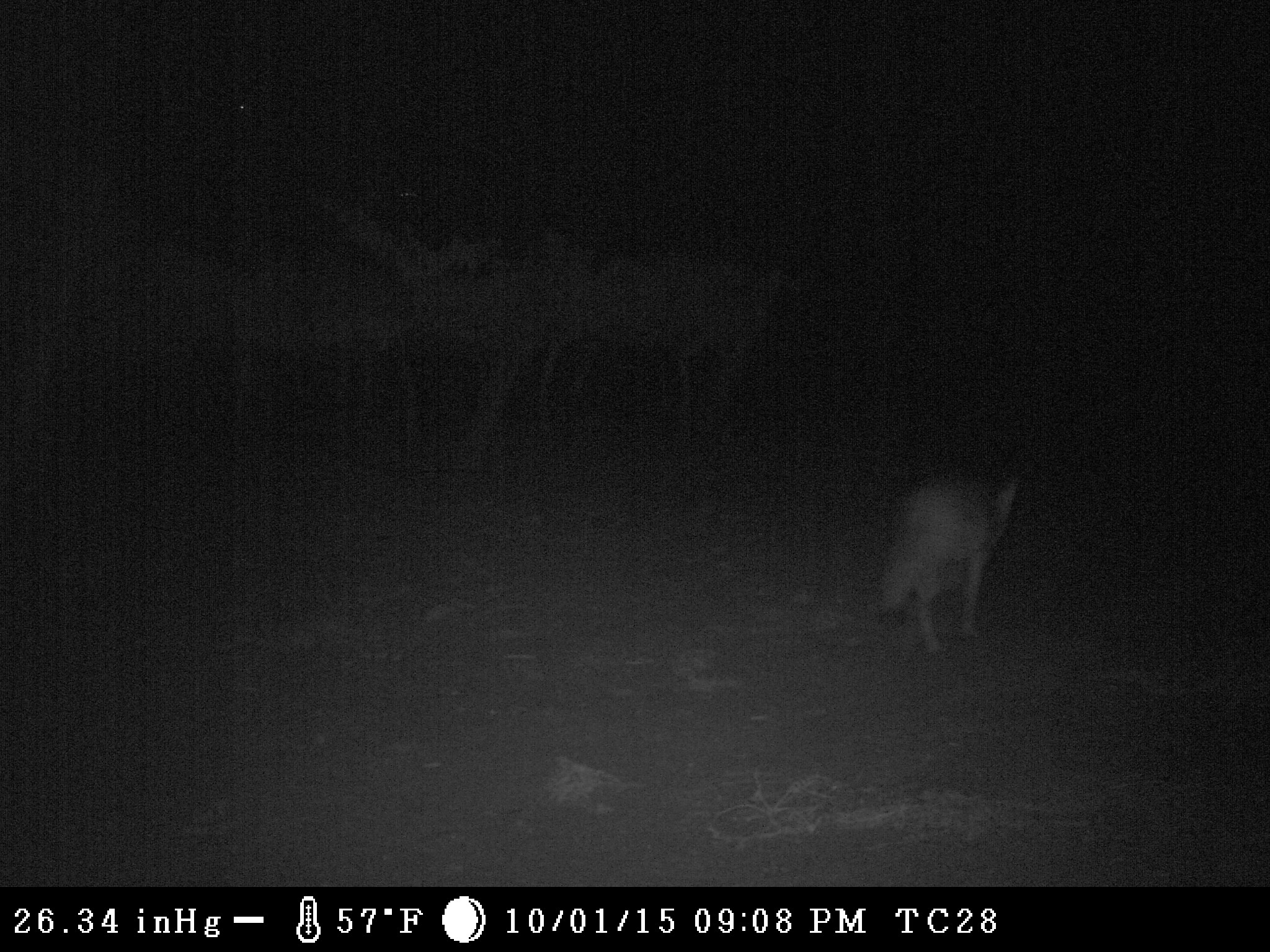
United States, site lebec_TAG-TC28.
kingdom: Animalia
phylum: Chordata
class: Mammalia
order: Carnivora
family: Canidae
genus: Canis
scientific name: Canis latrans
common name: coyote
Canis latrans (coyote).